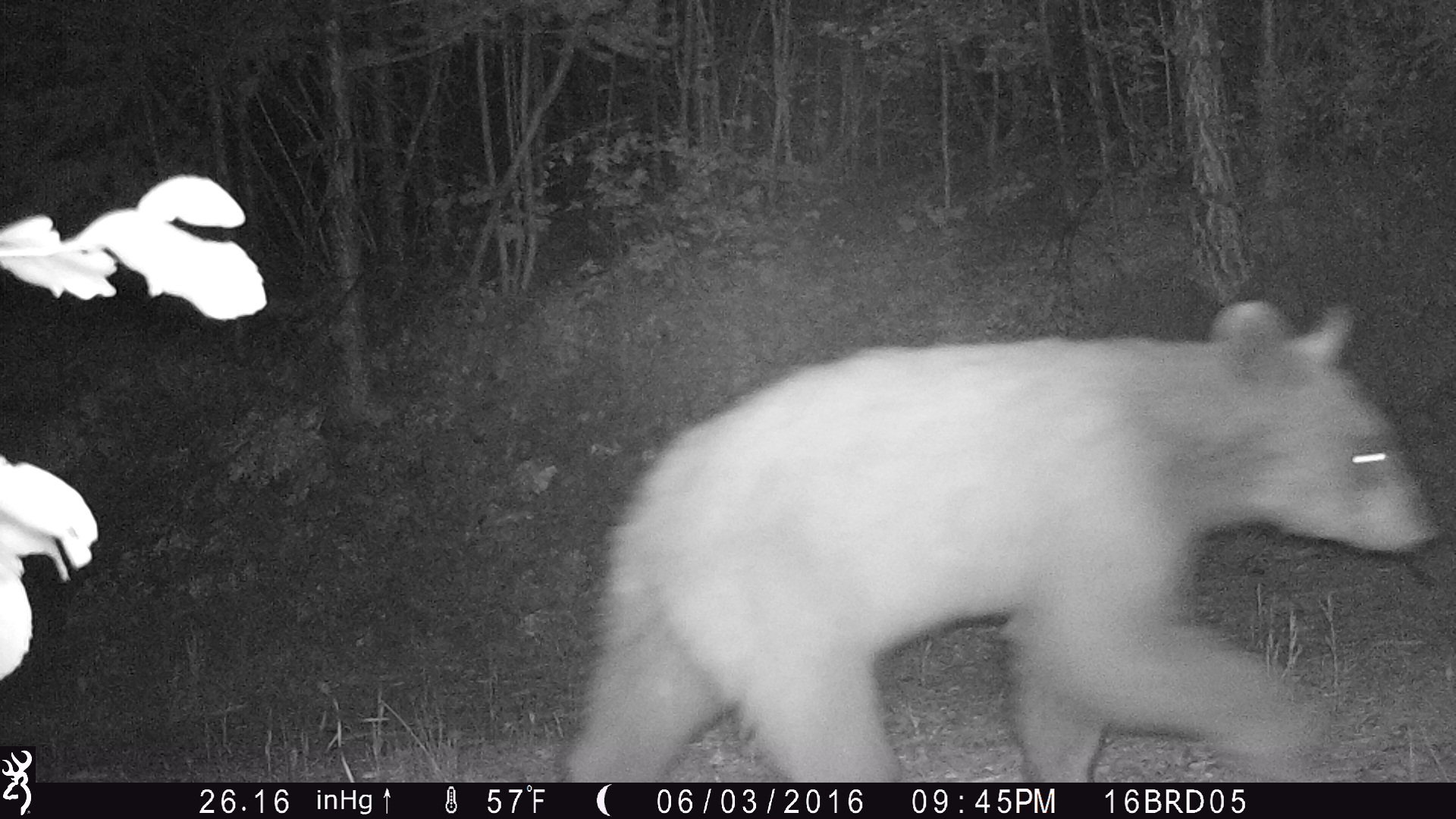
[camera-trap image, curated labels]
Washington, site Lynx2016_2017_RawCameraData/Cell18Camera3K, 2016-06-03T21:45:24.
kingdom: Animalia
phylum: Chordata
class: Mammalia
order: Carnivora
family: Ursidae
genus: Ursus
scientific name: Ursus americanus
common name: american black bear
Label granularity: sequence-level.